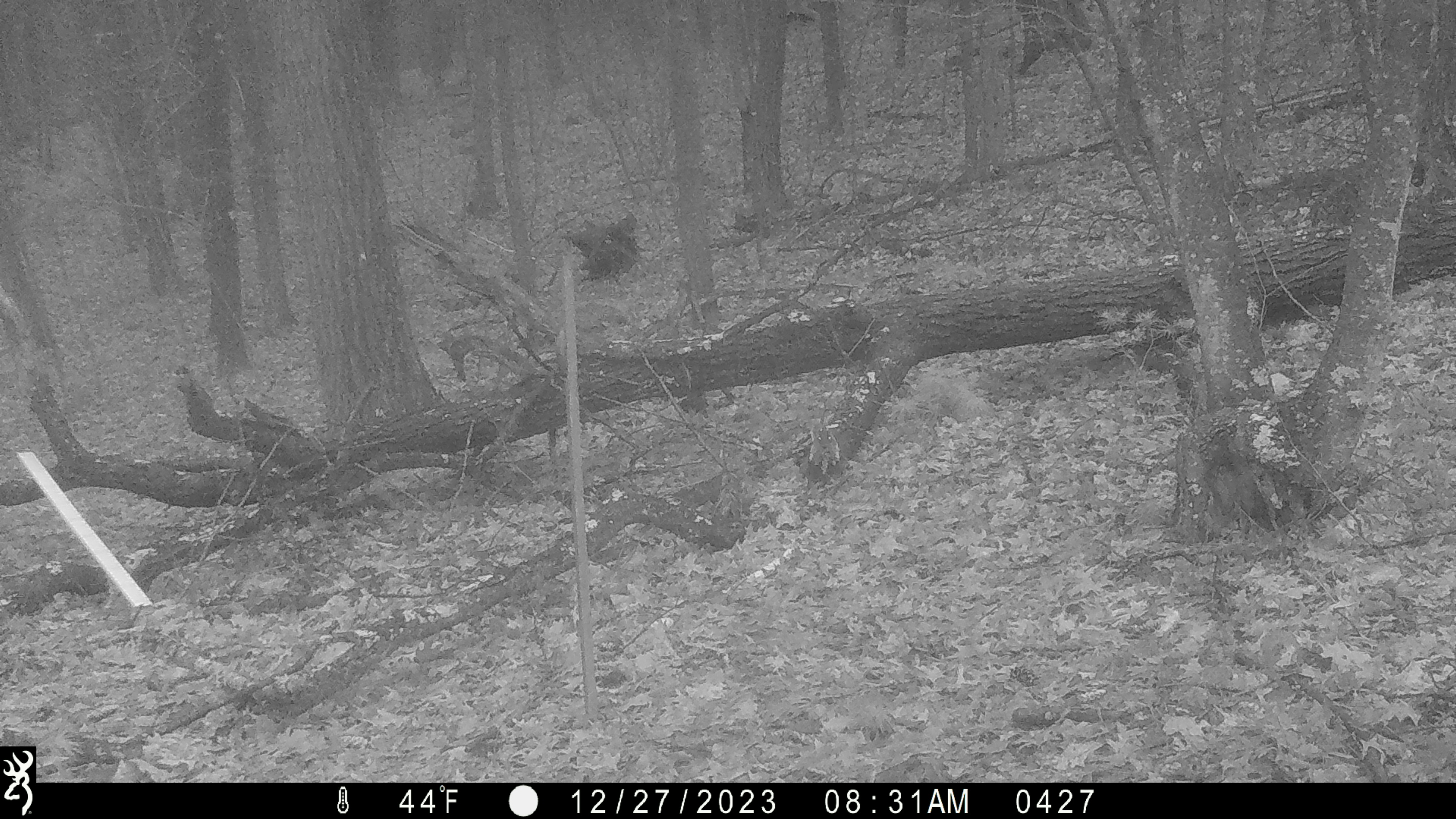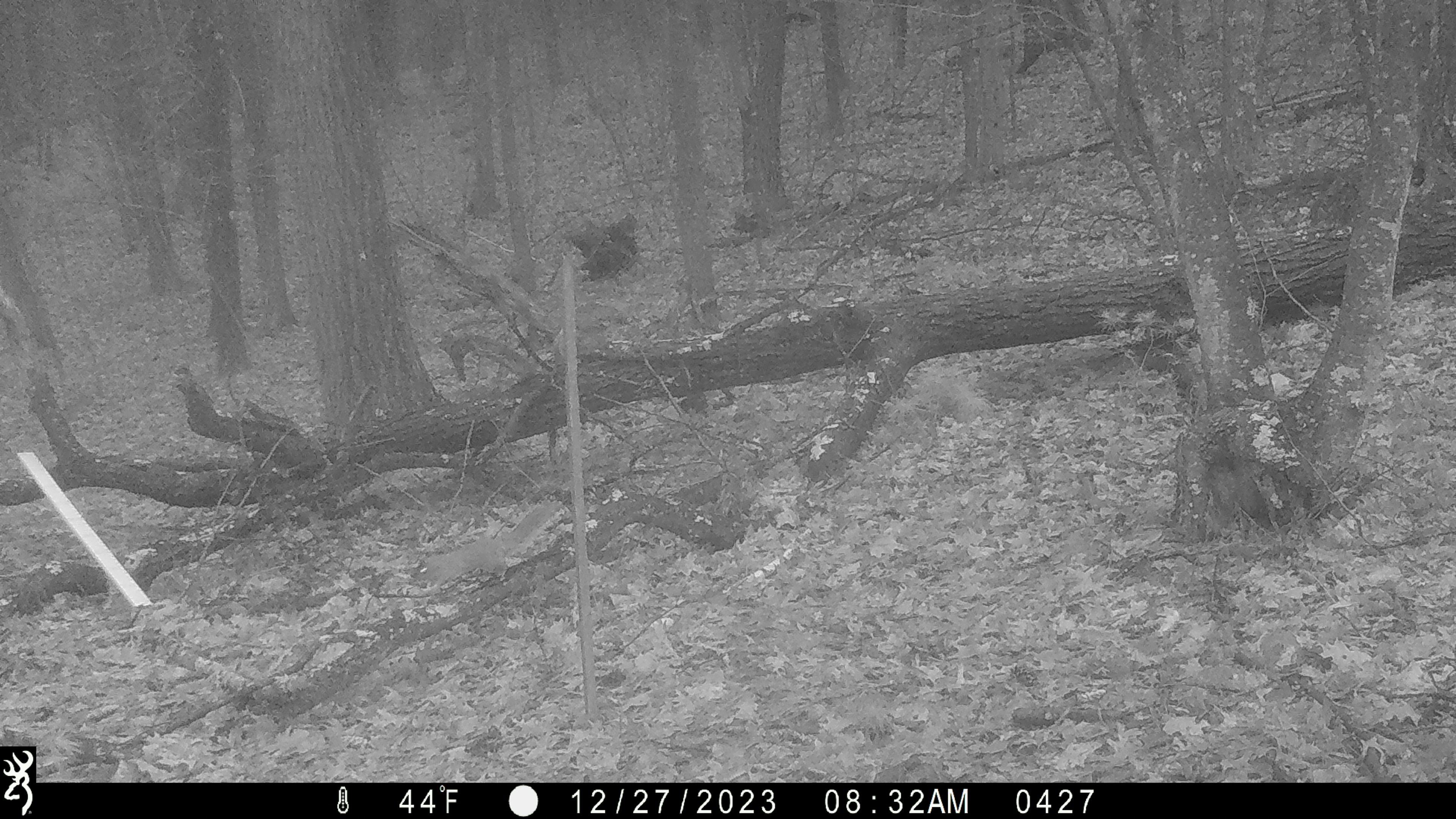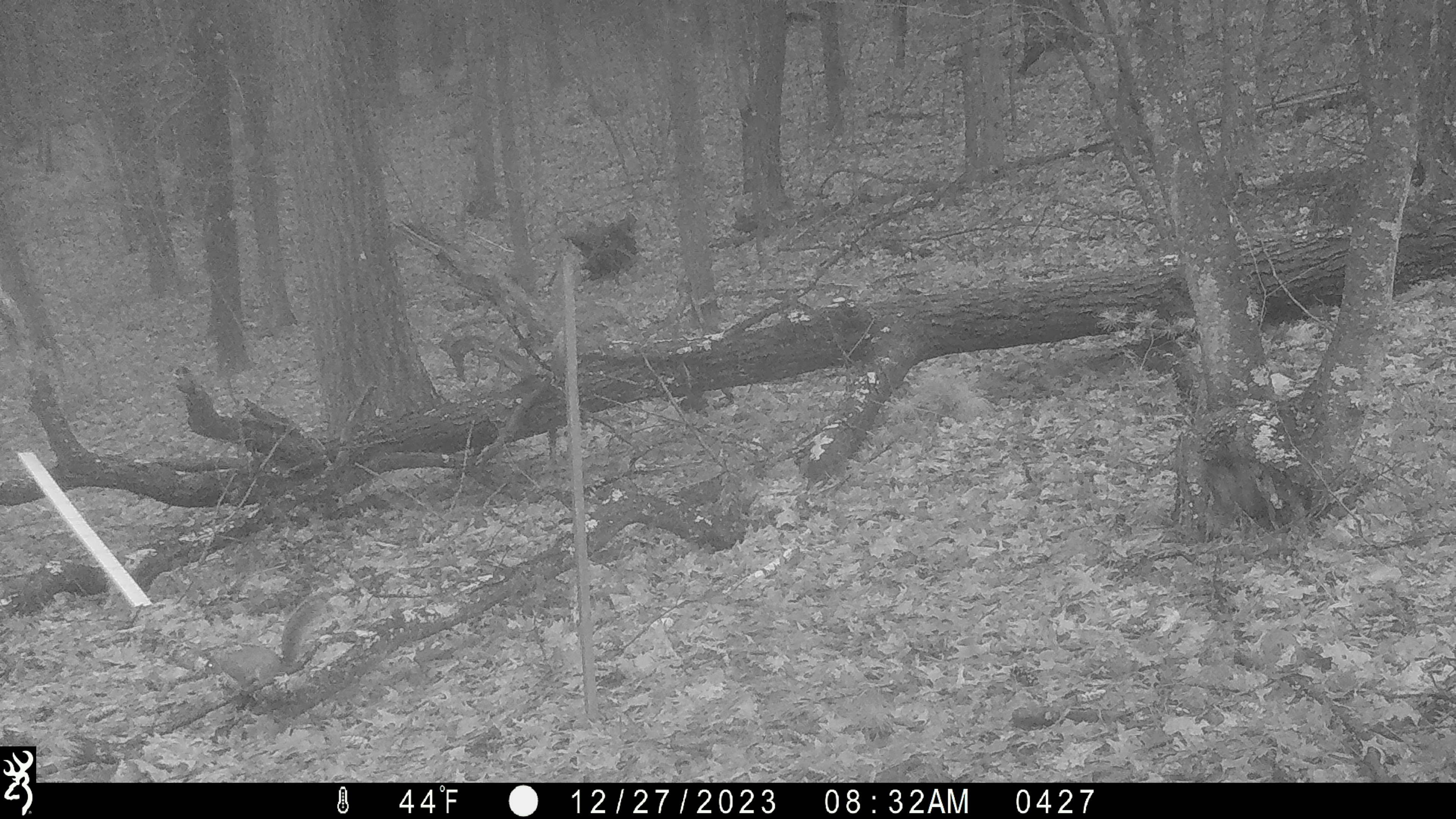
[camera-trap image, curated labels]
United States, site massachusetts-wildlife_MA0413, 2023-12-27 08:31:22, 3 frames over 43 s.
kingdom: Animalia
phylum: Chordata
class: Mammalia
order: Rodentia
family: Sciuridae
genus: Sciurus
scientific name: Sciurus carolinensis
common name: gray squirrel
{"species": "gray squirrel (Sciurus carolinensis)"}